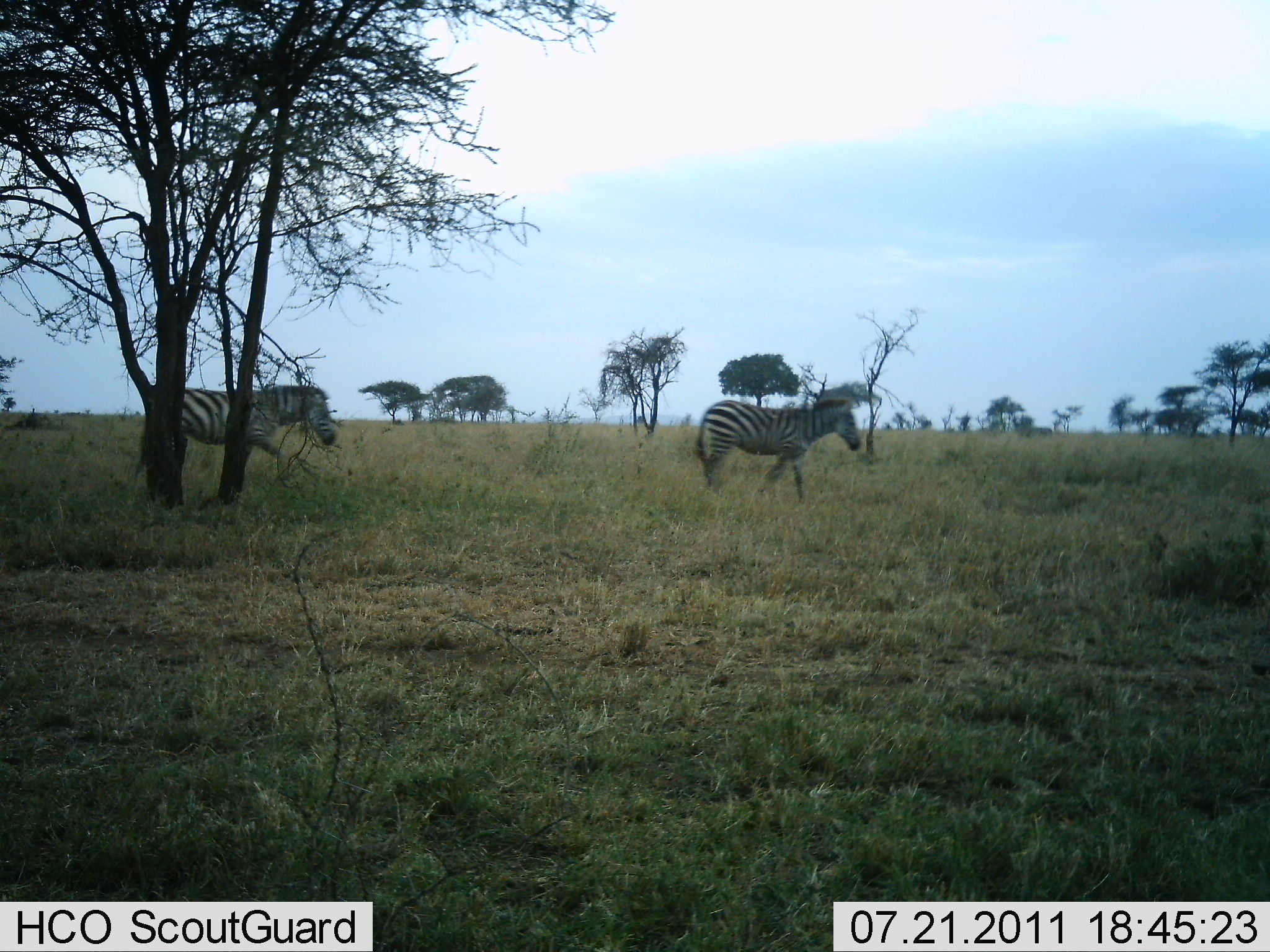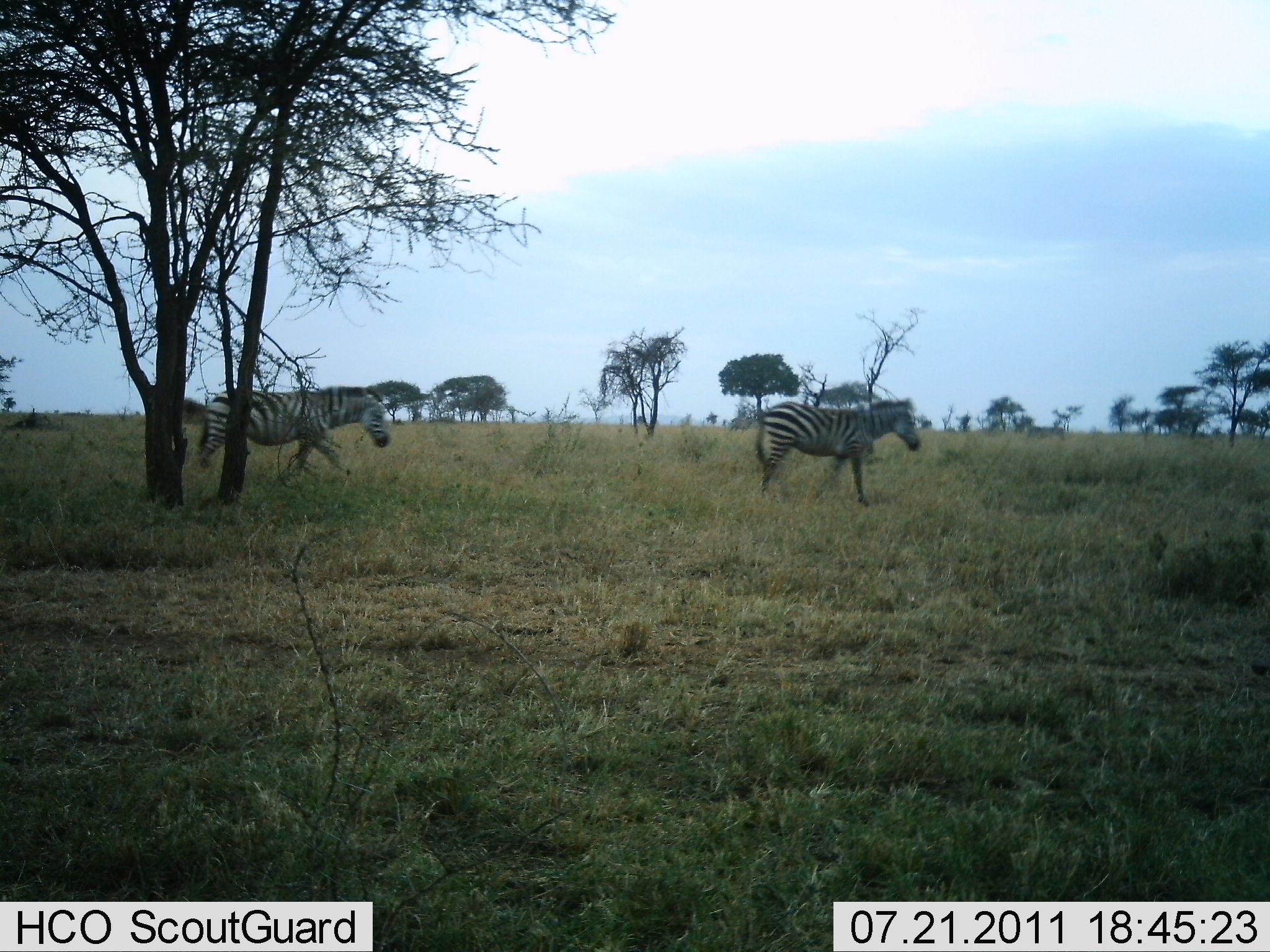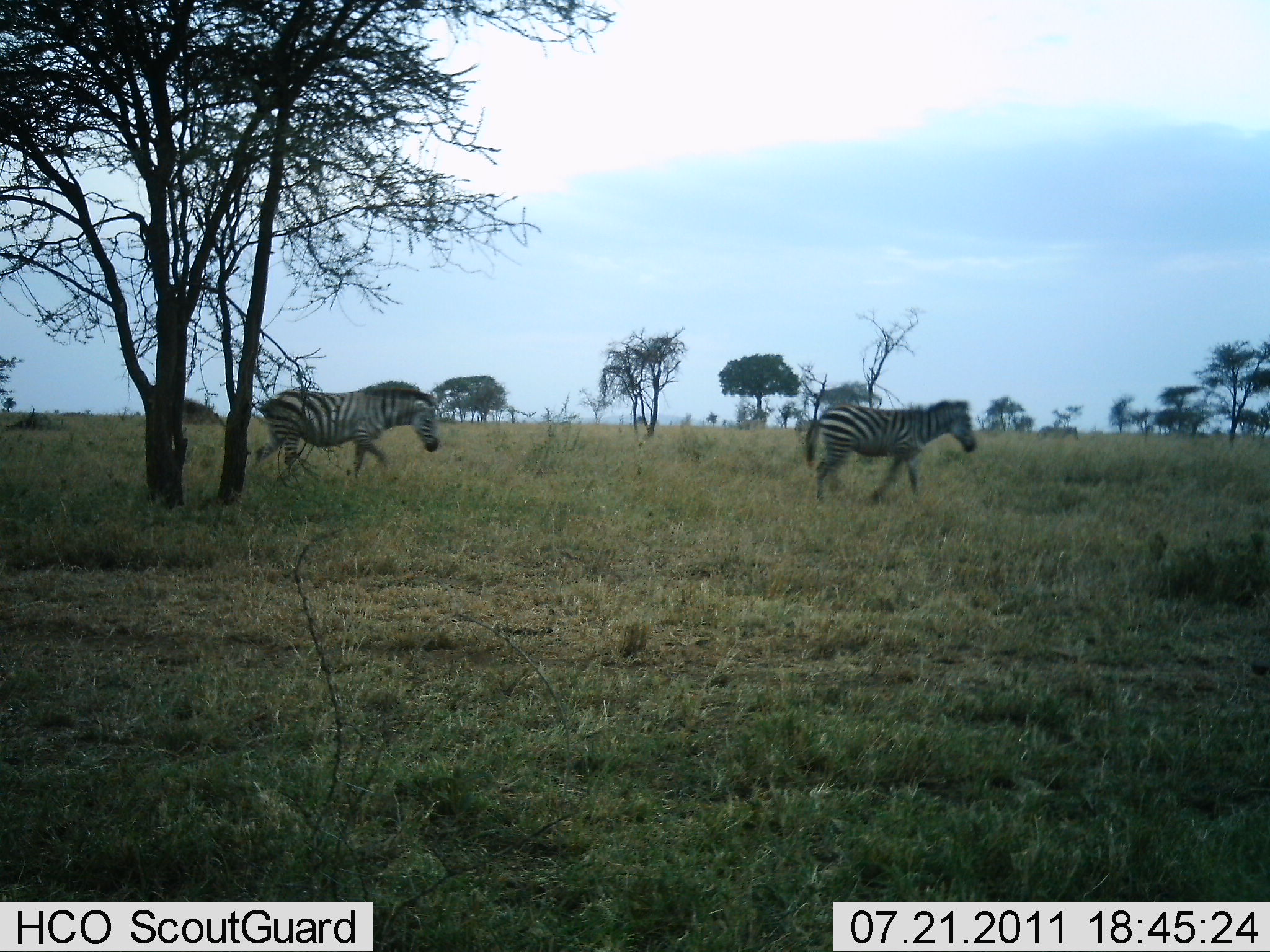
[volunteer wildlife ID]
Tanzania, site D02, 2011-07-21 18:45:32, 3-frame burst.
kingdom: Animalia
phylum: Chordata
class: Mammalia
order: Perissodactyla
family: Equidae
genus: Equus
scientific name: Equus quagga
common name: plains zebra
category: zebra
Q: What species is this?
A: Zebra (plains zebra) (Equus quagga).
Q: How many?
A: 2.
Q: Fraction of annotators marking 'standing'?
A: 0%.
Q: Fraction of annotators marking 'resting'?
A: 0%.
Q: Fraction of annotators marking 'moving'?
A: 100%.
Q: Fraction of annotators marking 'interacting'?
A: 0%.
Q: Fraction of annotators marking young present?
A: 0%.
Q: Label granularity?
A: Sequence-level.